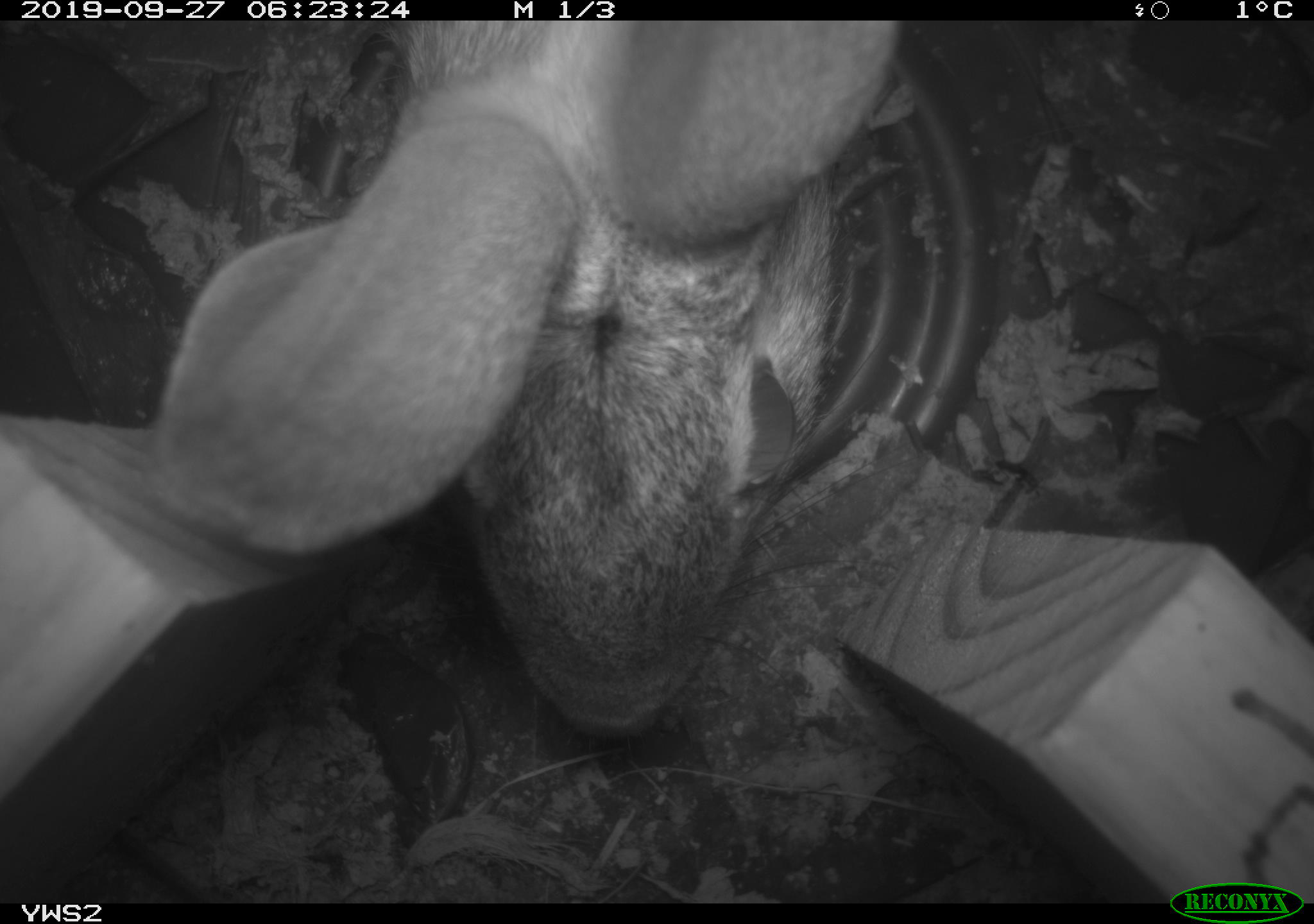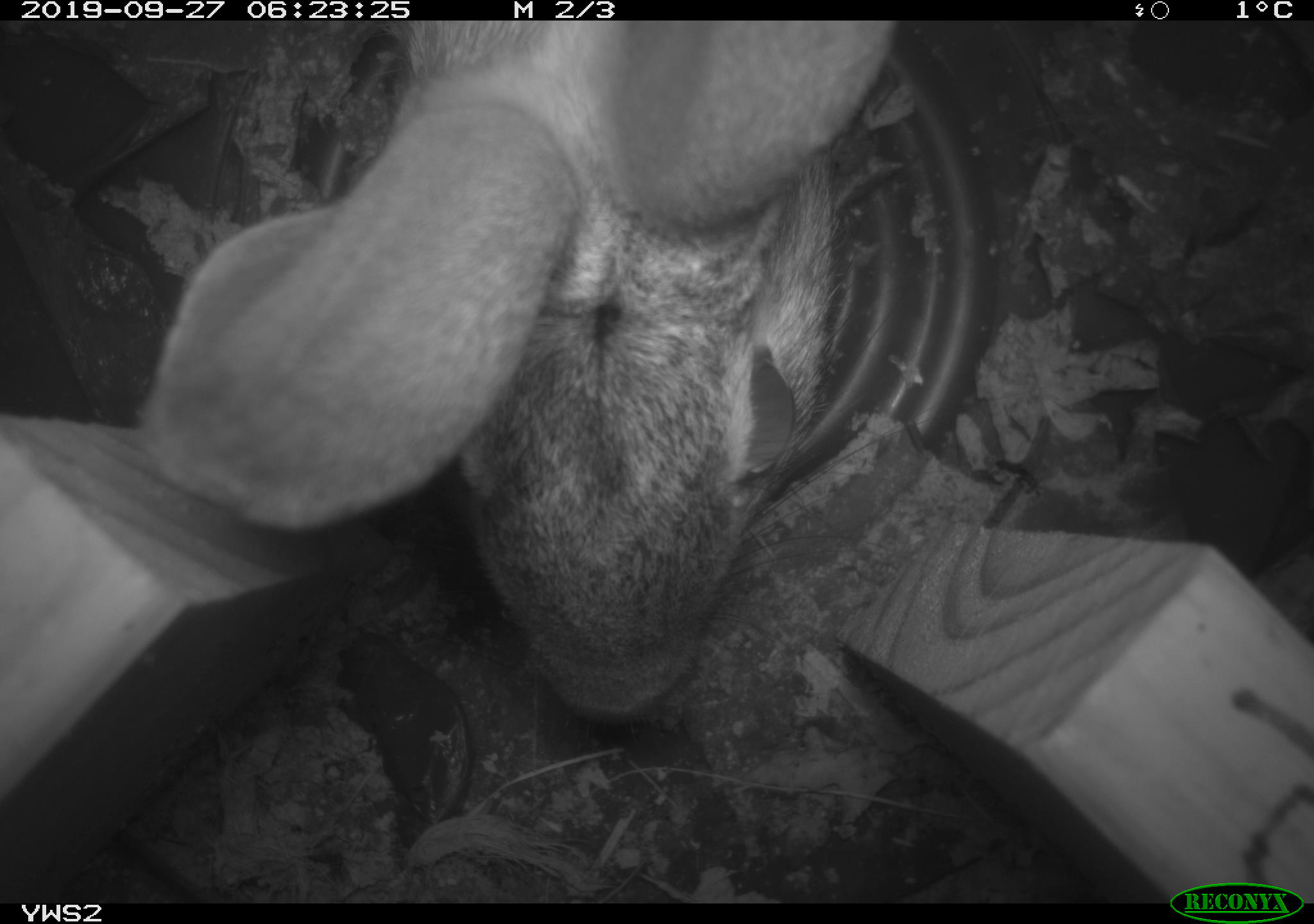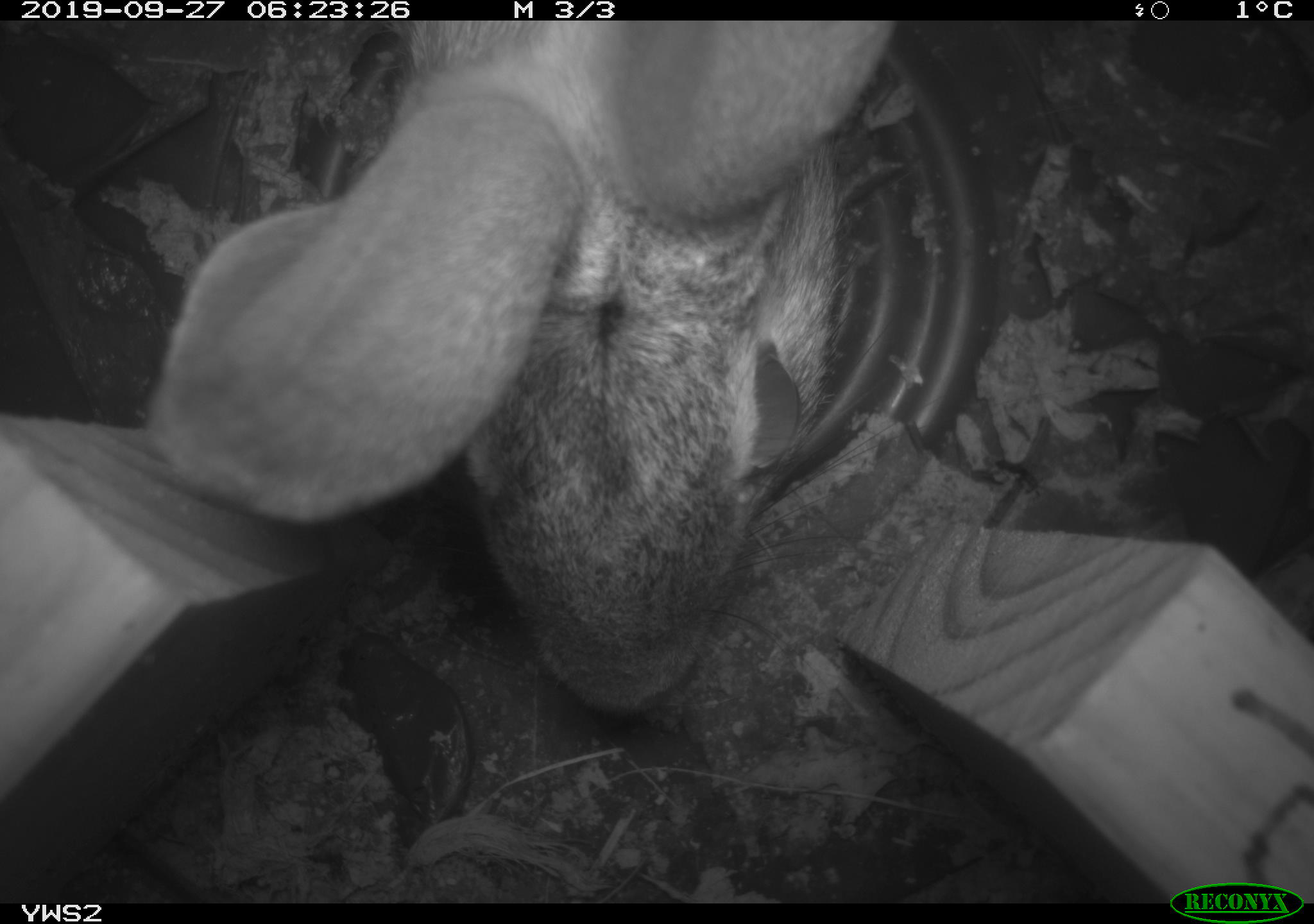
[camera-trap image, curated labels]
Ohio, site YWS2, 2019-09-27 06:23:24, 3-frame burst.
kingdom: Animalia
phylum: Chordata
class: Mammalia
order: Lagomorpha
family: Leporidae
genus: Sylvilagus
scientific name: Sylvilagus floridanus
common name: eastern cottontail